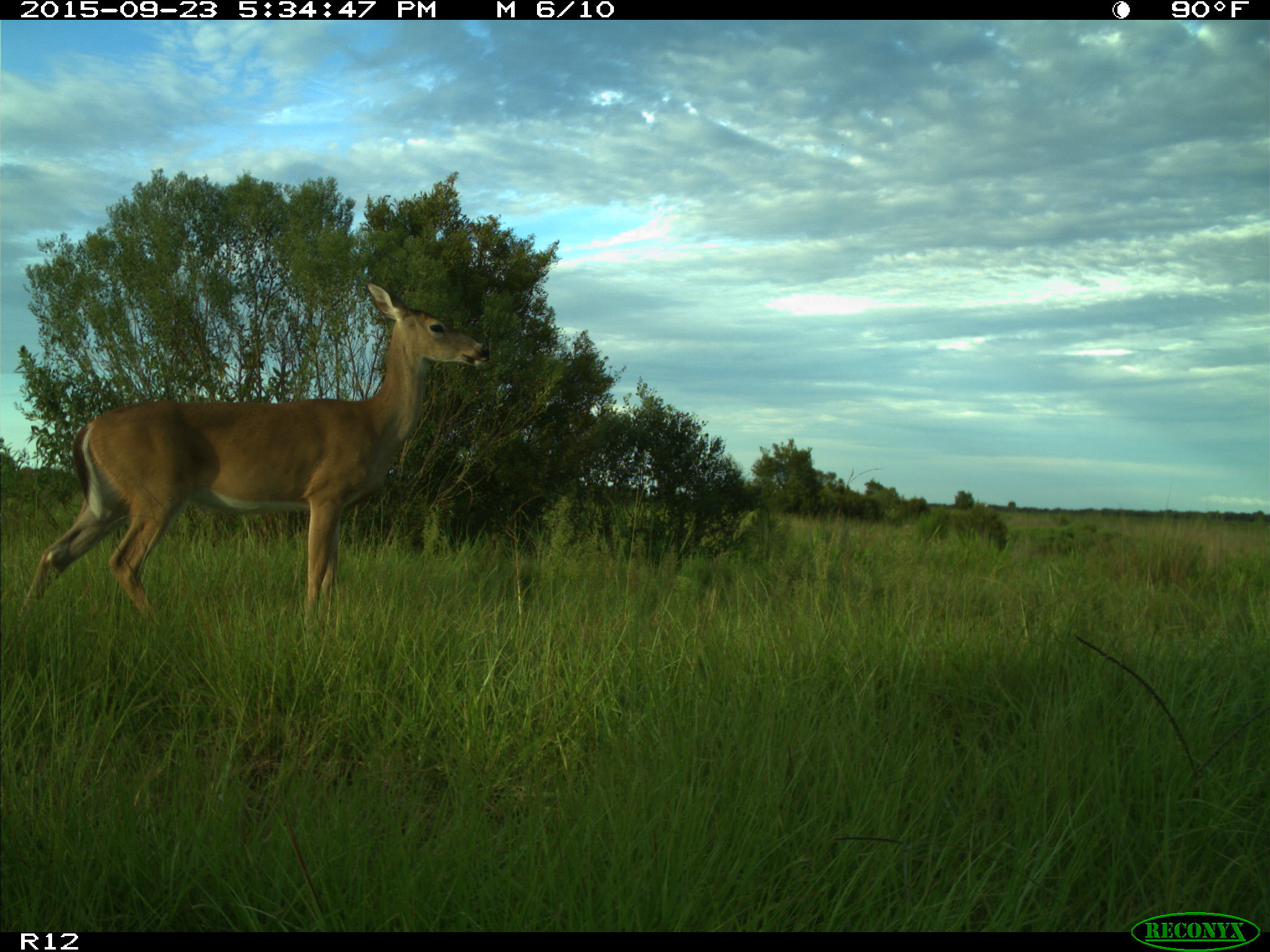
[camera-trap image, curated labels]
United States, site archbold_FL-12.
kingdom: Animalia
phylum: Chordata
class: Mammalia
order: Artiodactyla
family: Cervidae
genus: Odocoileus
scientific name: Odocoileus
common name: deer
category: unidentified deer